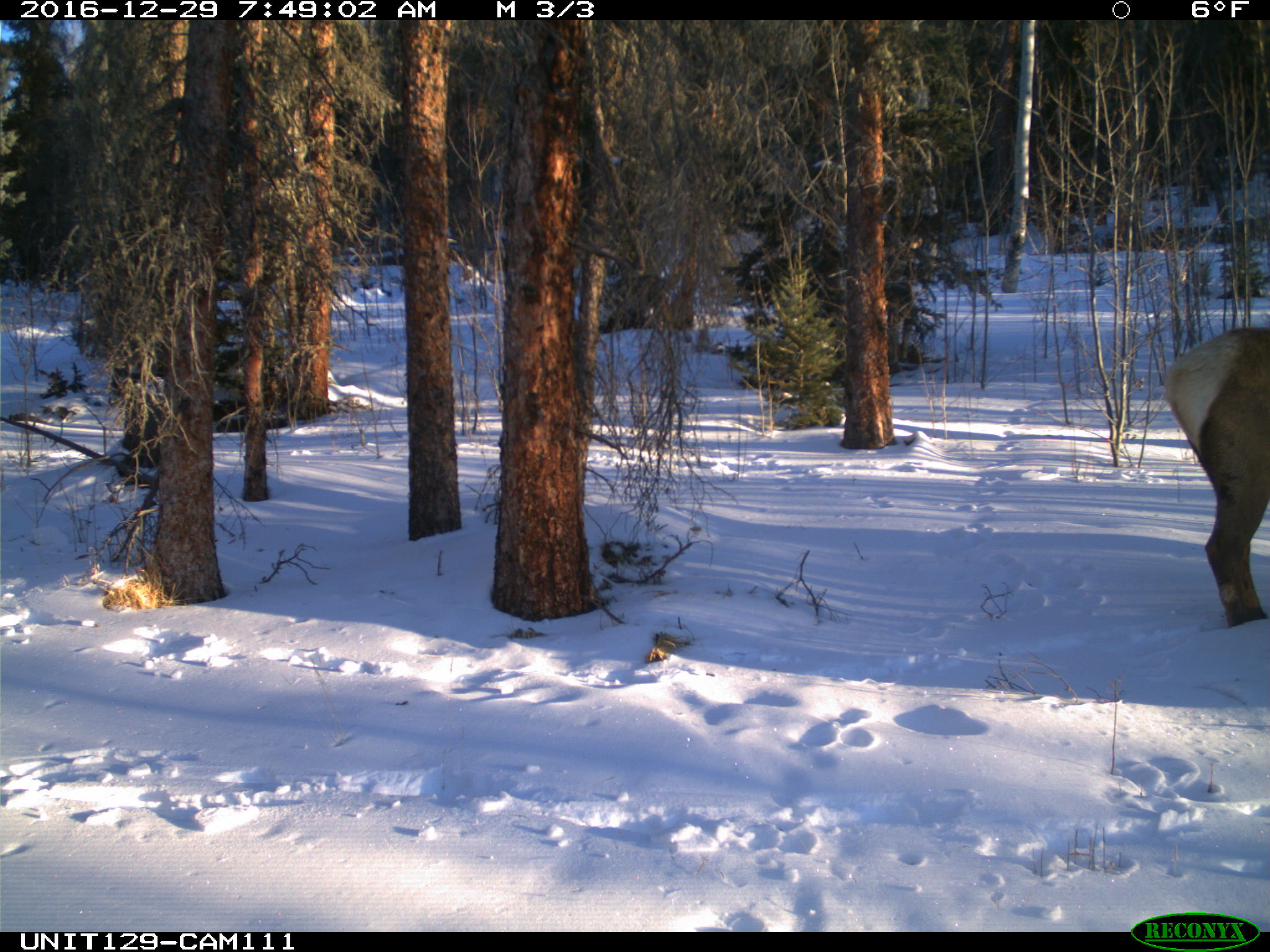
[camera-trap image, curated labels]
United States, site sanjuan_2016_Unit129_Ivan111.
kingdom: Animalia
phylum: Chordata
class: Mammalia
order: Artiodactyla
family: Cervidae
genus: Cervus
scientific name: Cervus elaphus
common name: red deer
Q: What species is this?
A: Cervus elaphus (red deer).